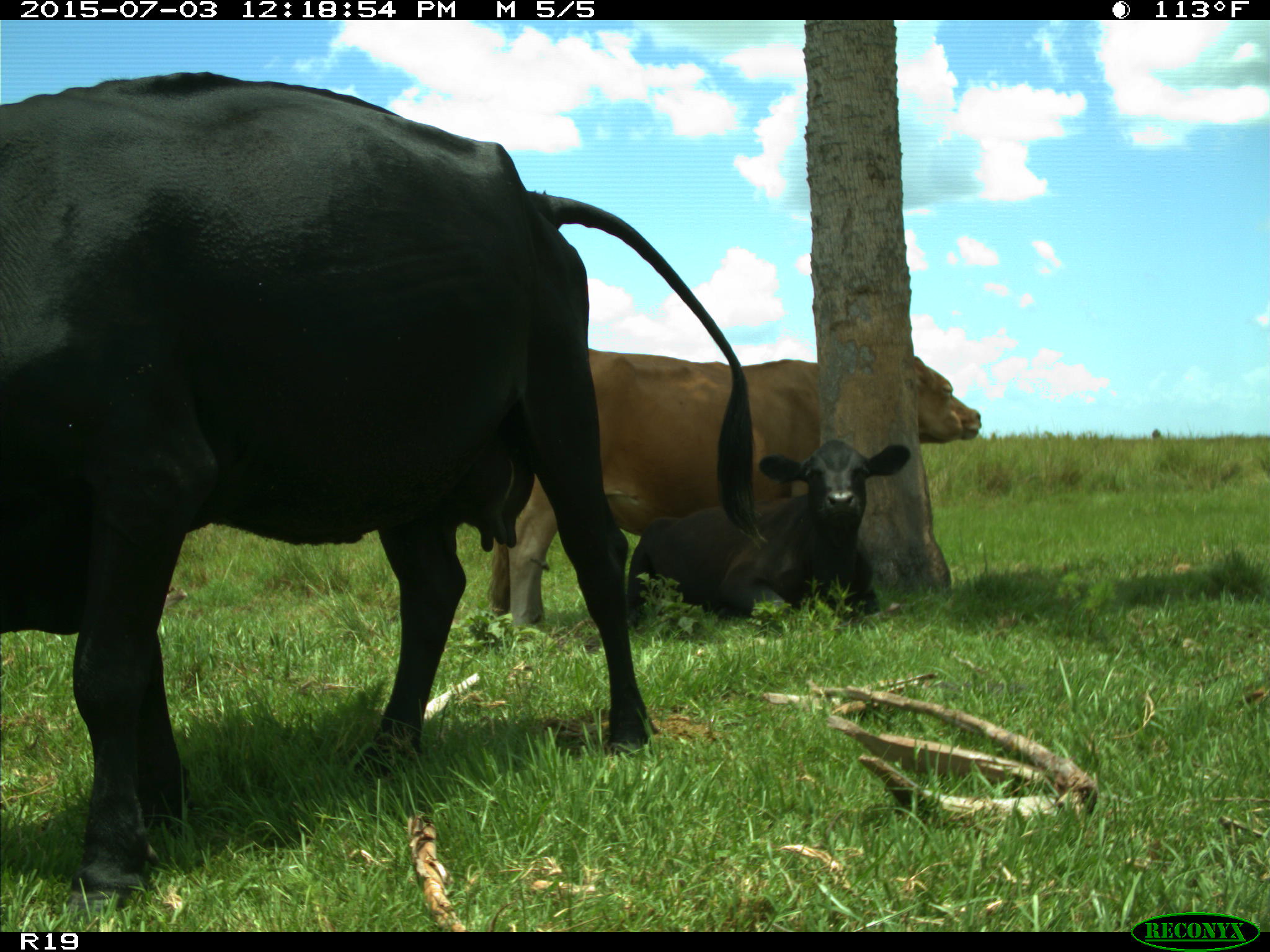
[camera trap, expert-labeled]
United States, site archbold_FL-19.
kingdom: Animalia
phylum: Chordata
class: Mammalia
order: Artiodactyla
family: Bovidae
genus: Bos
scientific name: Bos taurus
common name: domestic cow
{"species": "Bos taurus (domestic cow)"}